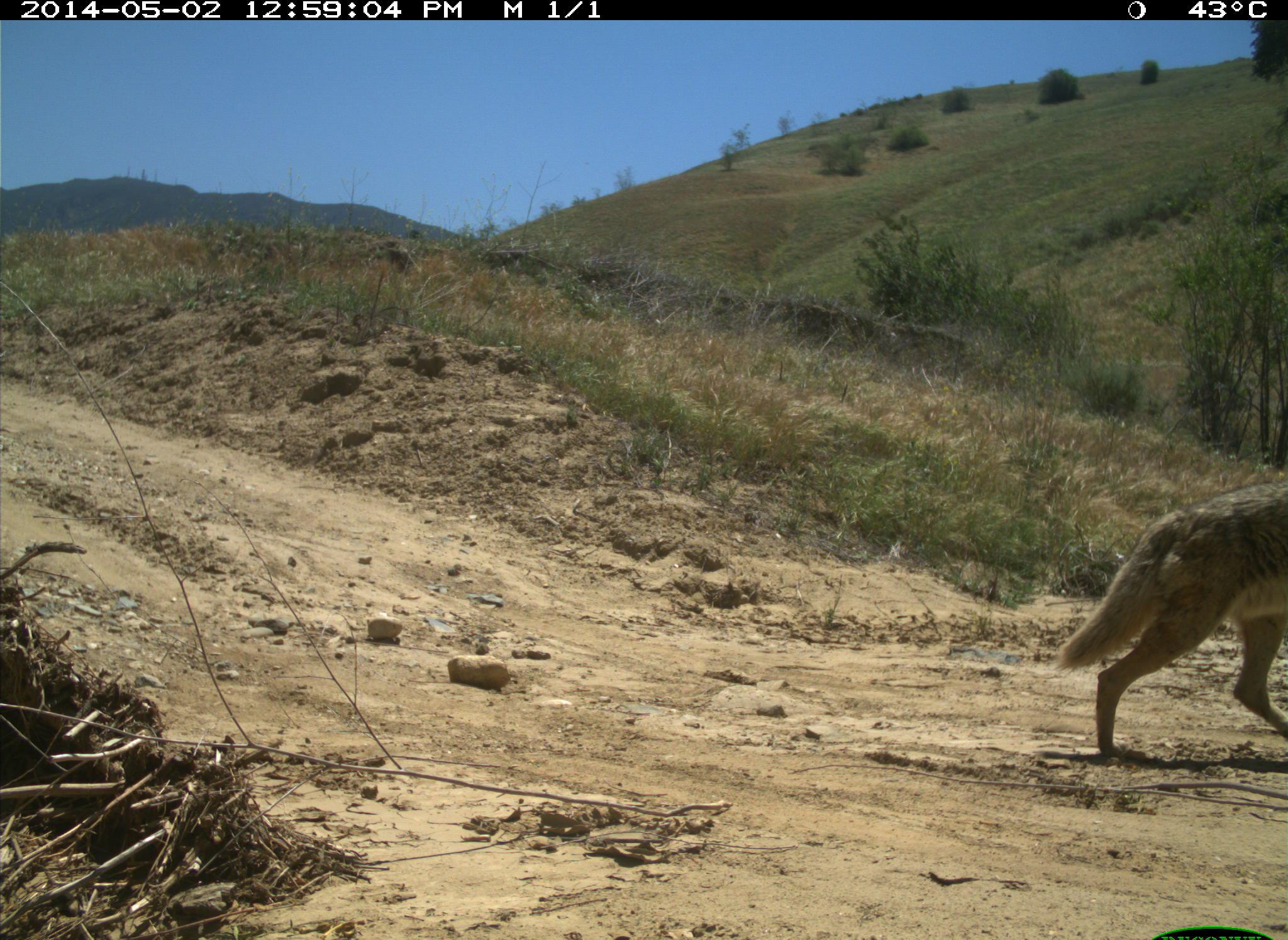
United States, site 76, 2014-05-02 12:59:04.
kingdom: Animalia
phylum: Chordata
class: Mammalia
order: Carnivora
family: Canidae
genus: Canis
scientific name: Canis latrans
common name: coyote